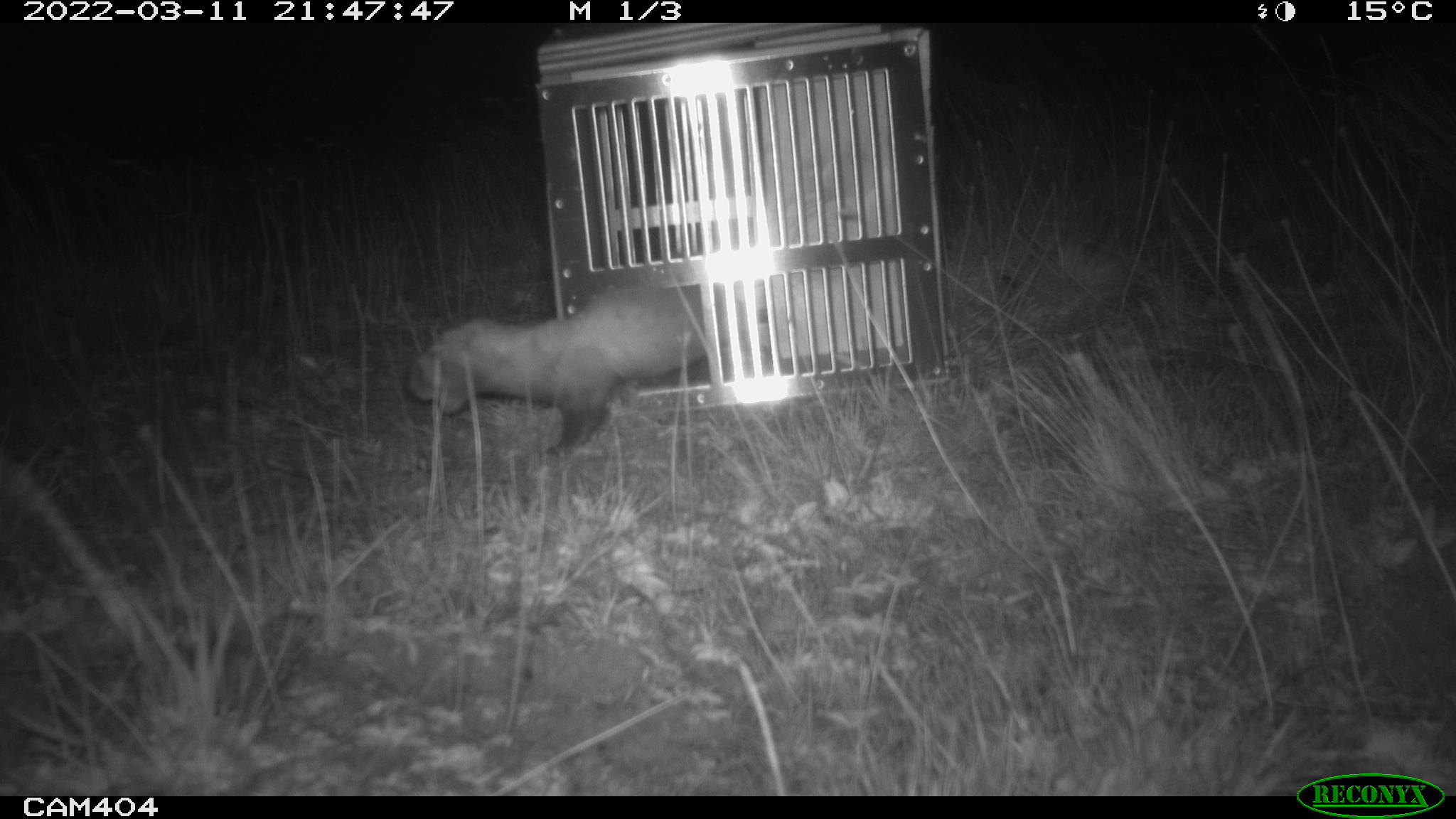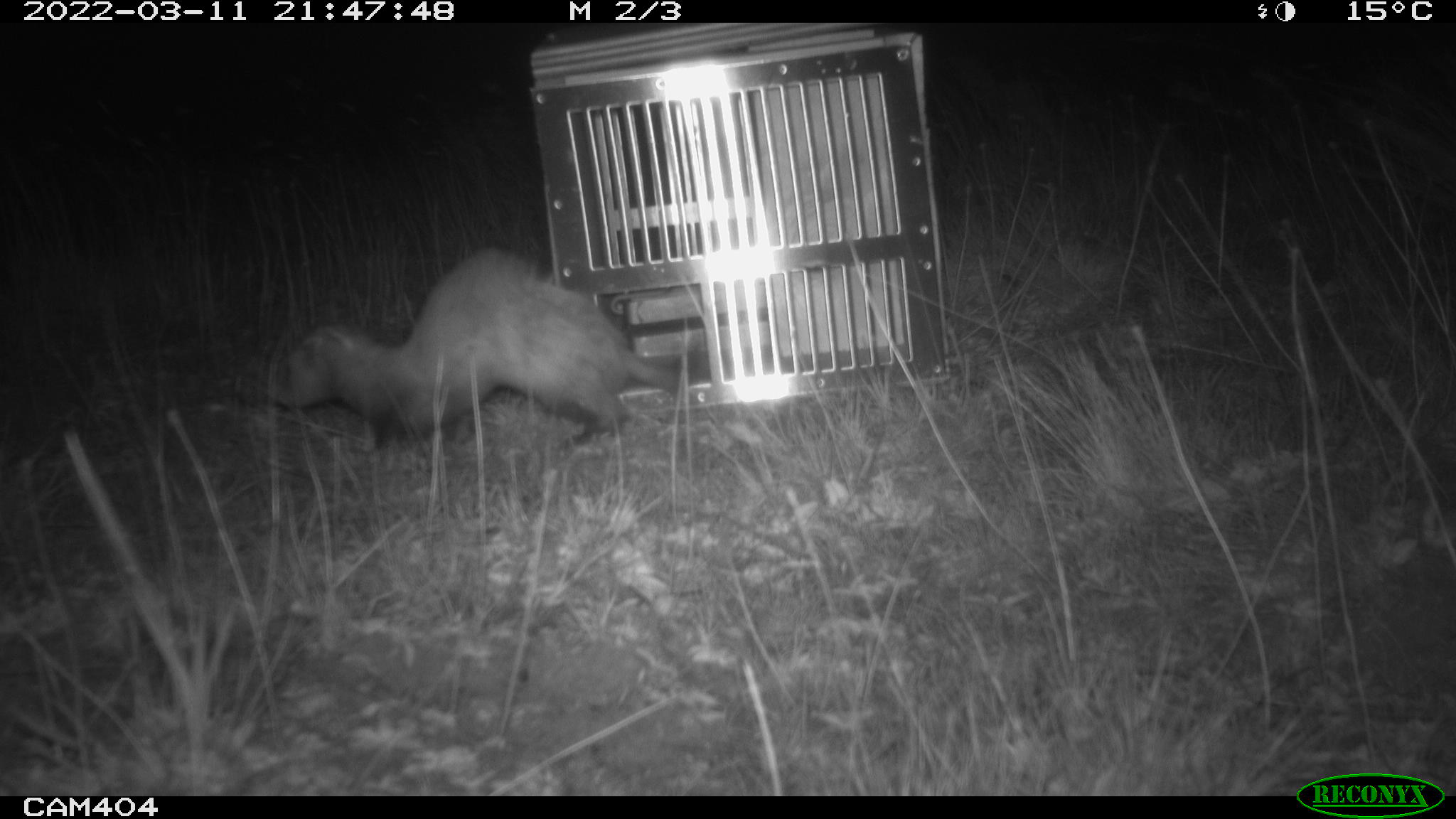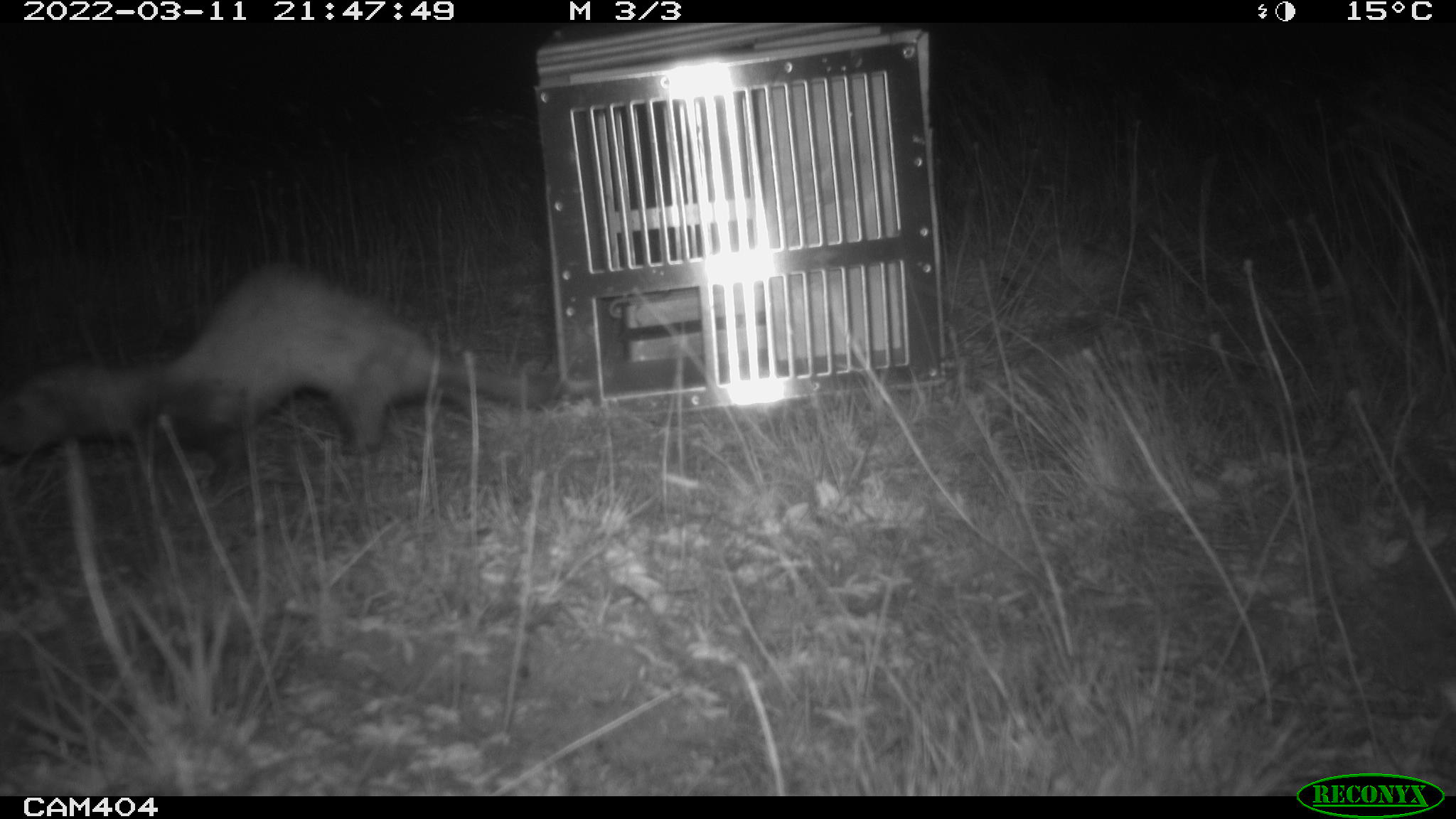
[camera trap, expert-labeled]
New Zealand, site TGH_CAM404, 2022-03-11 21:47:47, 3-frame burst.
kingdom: Animalia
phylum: Chordata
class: Mammalia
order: Carnivora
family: Mustelidae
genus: Mustela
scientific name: Mustela furo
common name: ferret